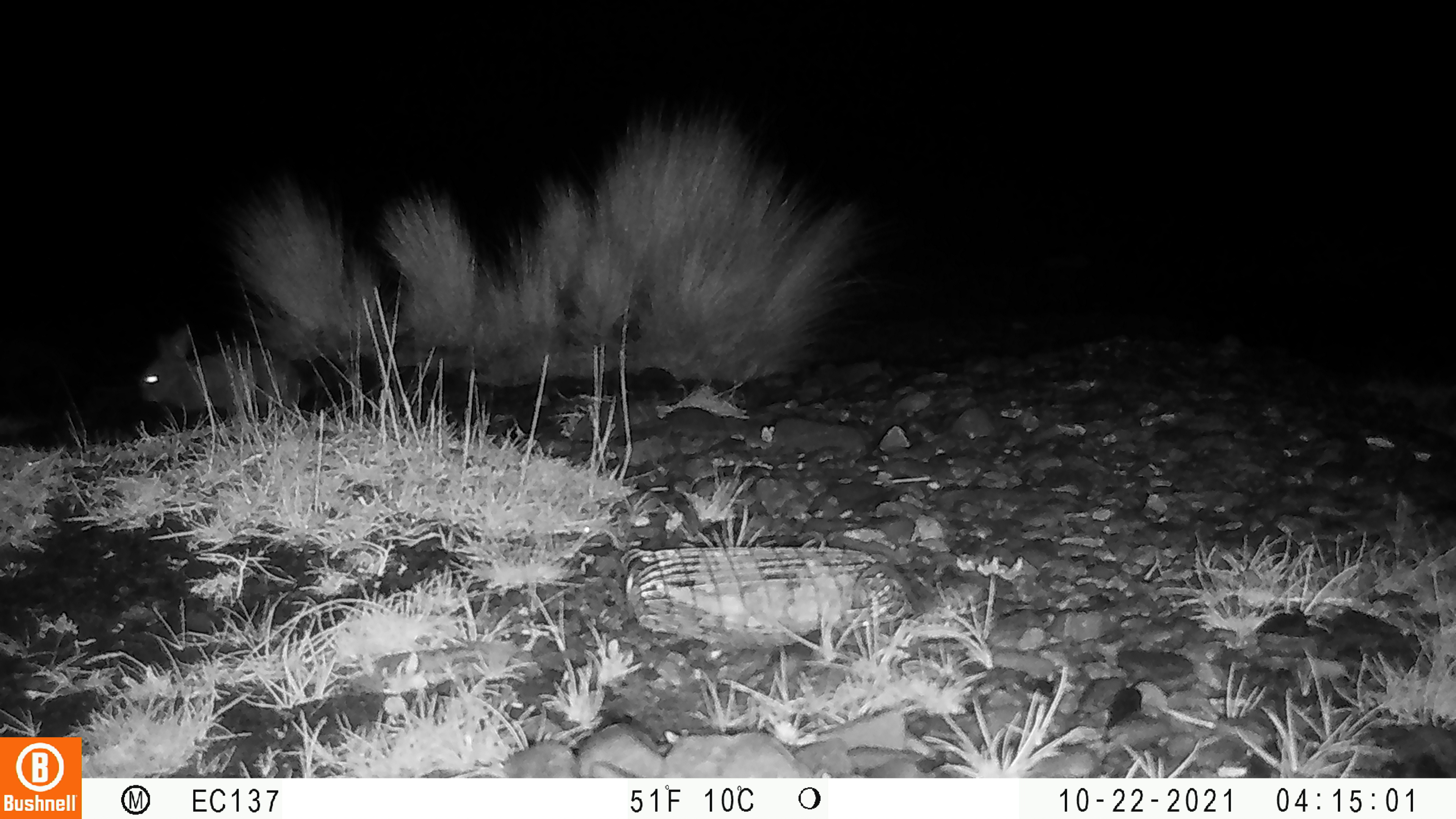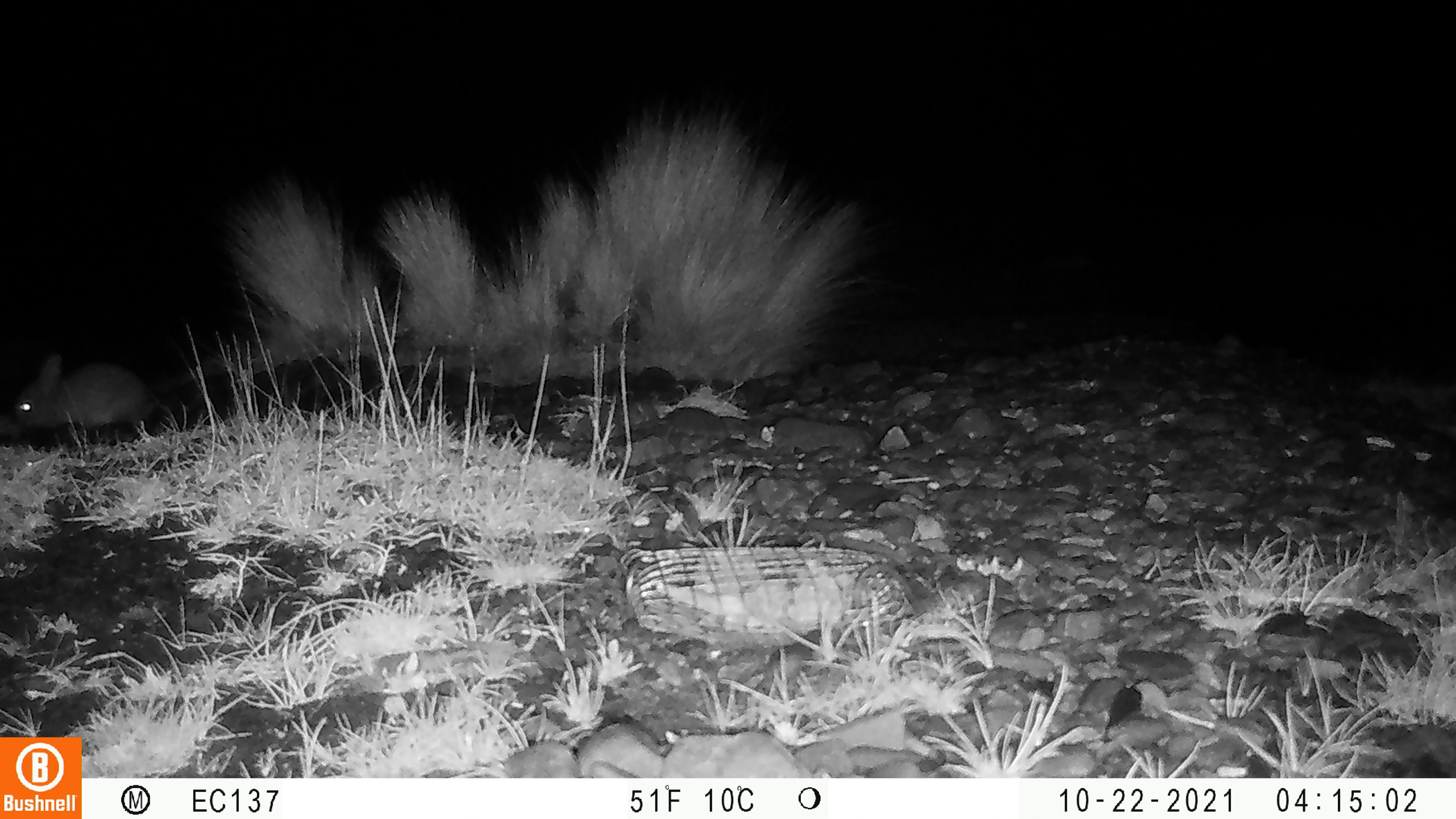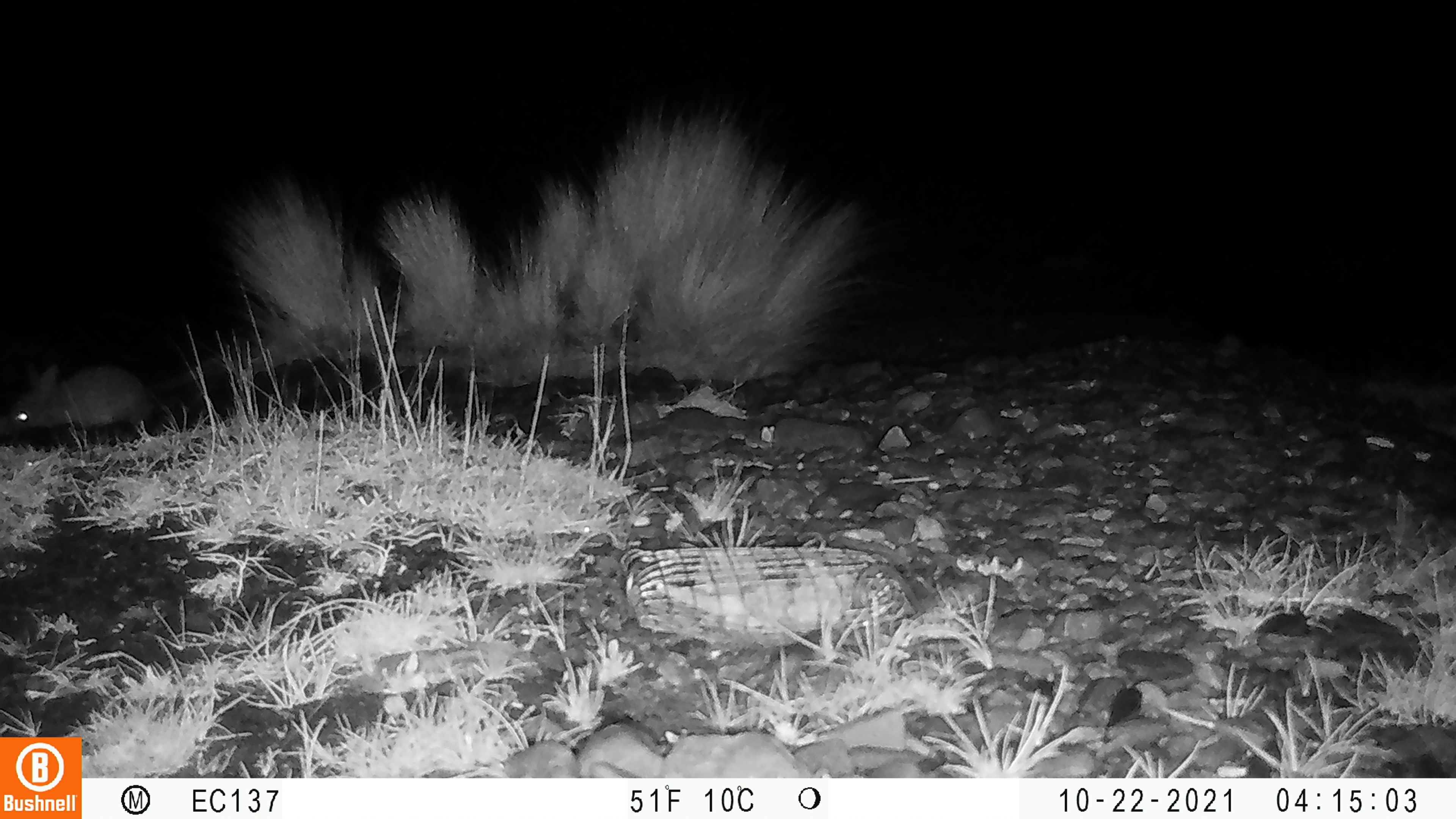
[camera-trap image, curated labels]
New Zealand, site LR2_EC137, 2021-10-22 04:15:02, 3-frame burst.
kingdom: Animalia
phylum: Chordata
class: Mammalia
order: Lagomorpha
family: Leporidae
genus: Oryctolagus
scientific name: Oryctolagus cuniculus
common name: european rabbit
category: rabbit